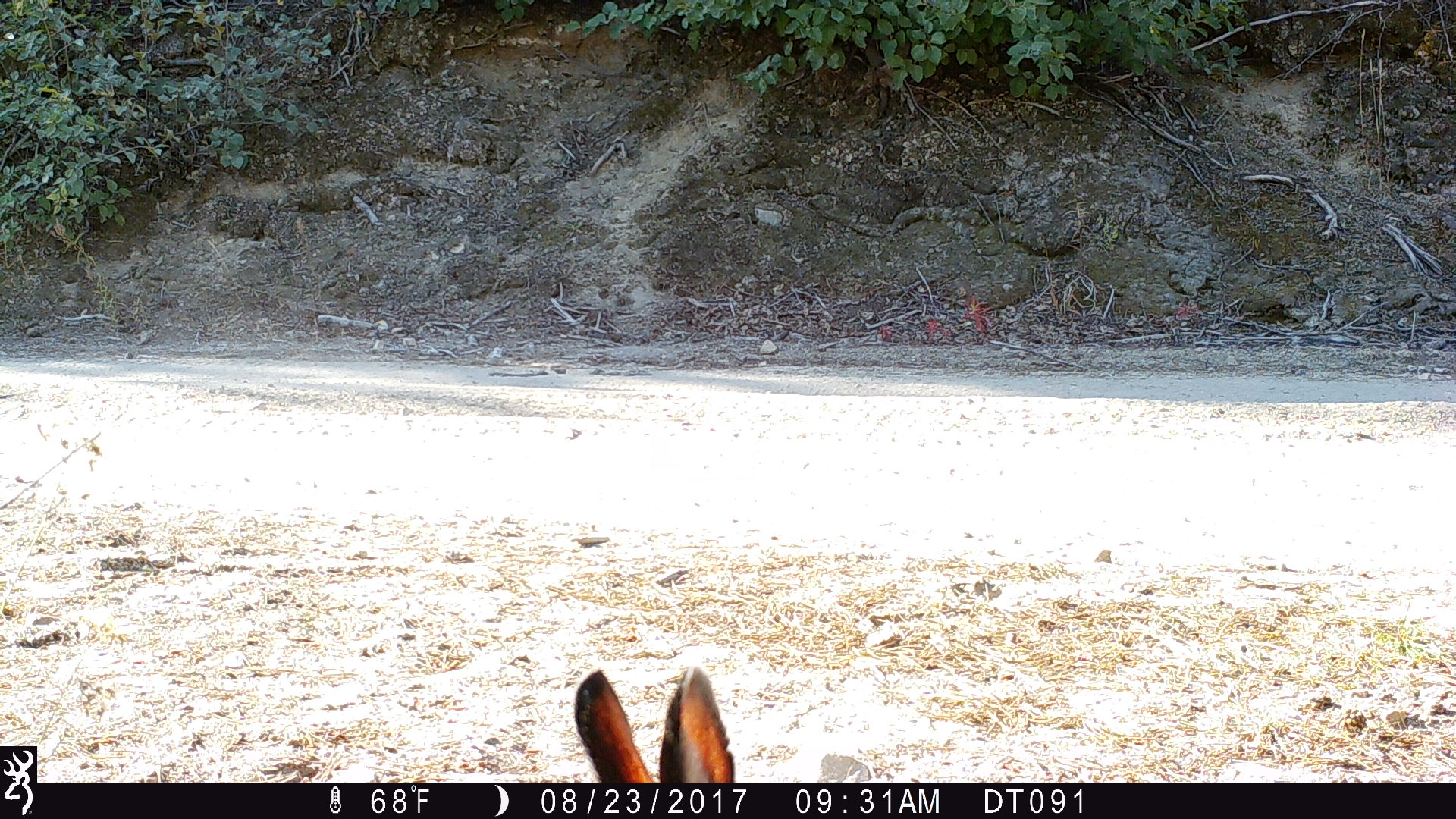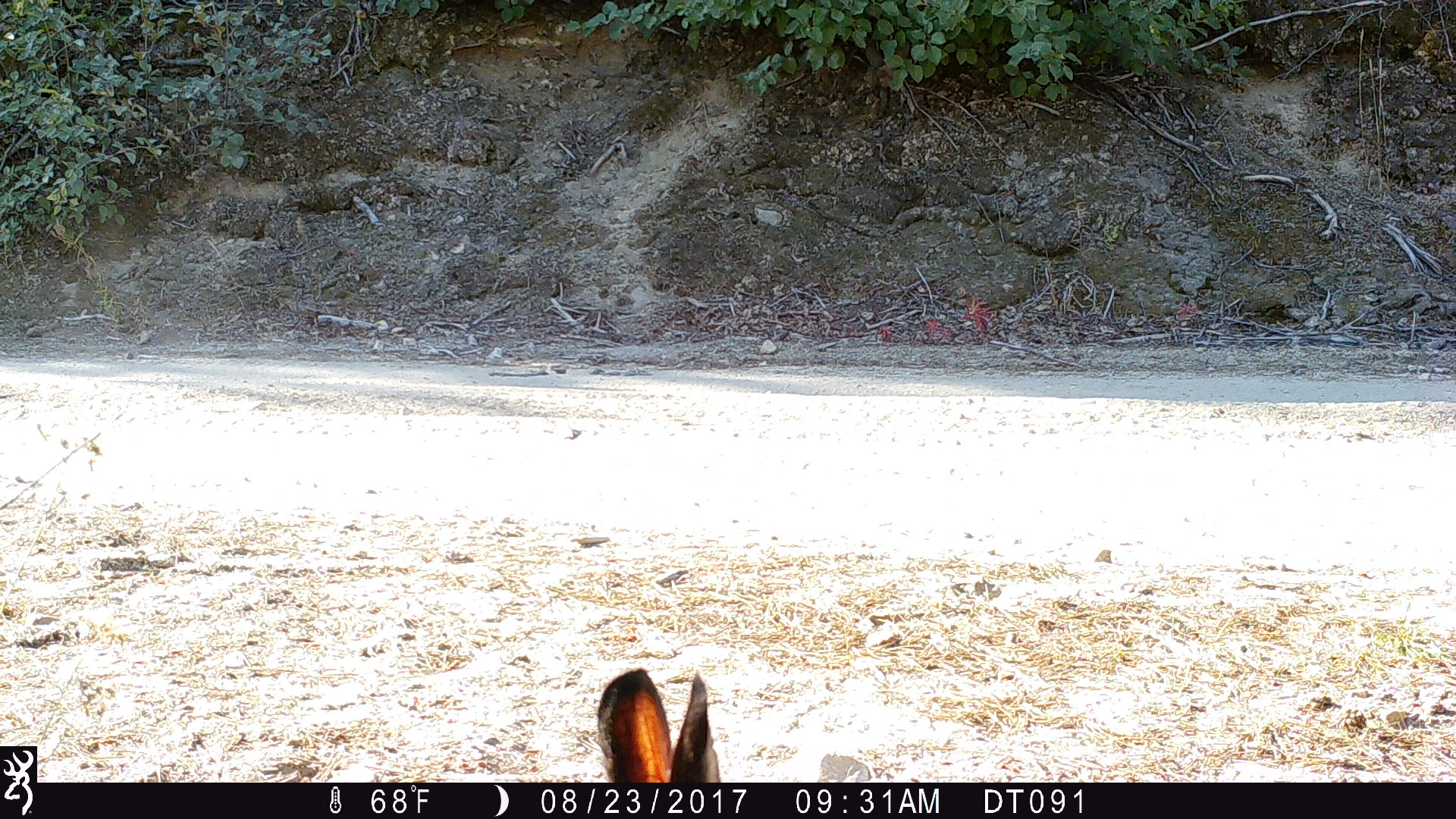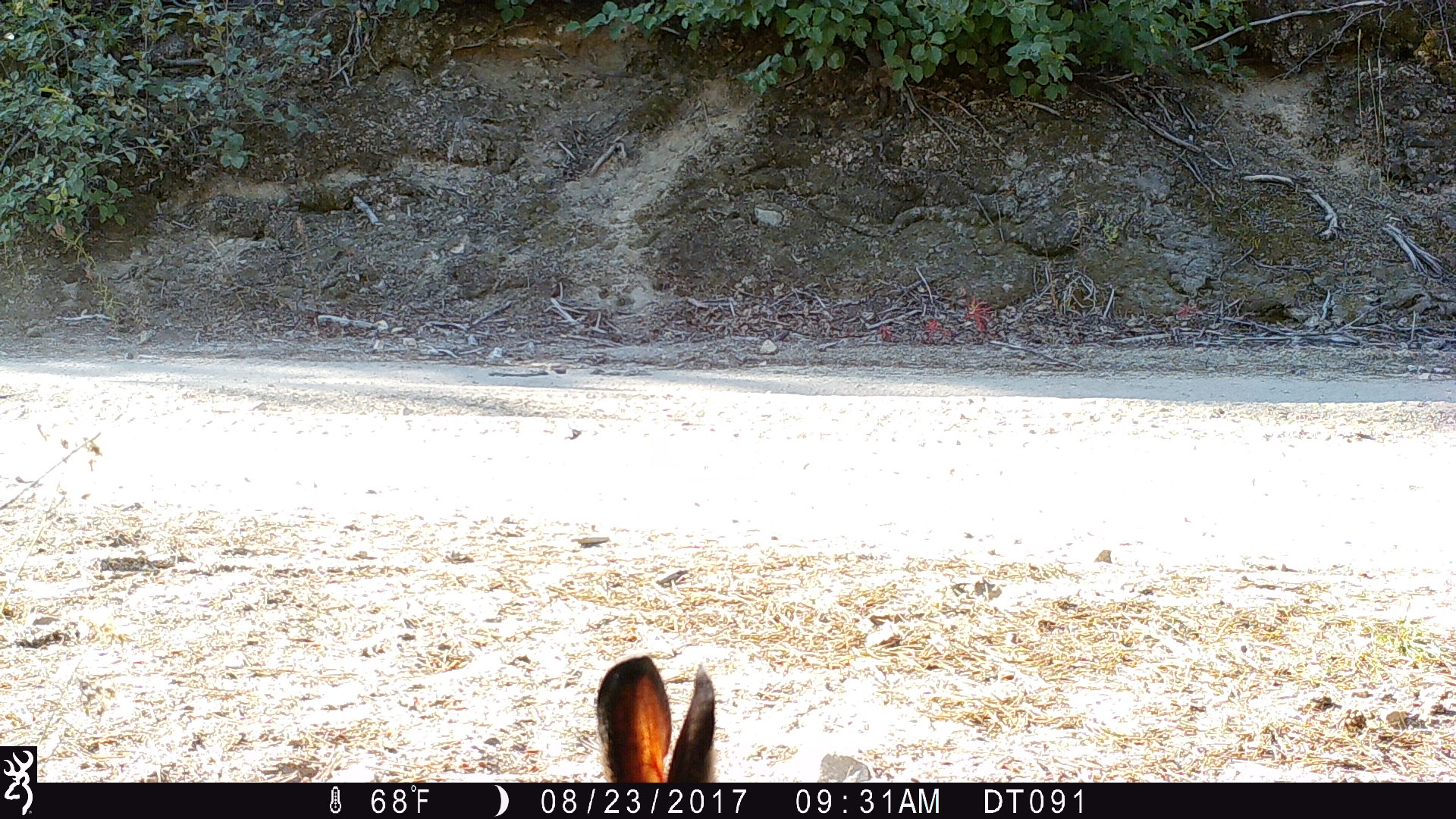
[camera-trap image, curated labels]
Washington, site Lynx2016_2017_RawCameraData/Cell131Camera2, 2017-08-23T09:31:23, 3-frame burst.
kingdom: Animalia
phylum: Chordata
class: Mammalia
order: Lagomorpha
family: Leporidae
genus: Lepus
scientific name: Lepus americanus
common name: snowshoe hare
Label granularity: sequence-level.